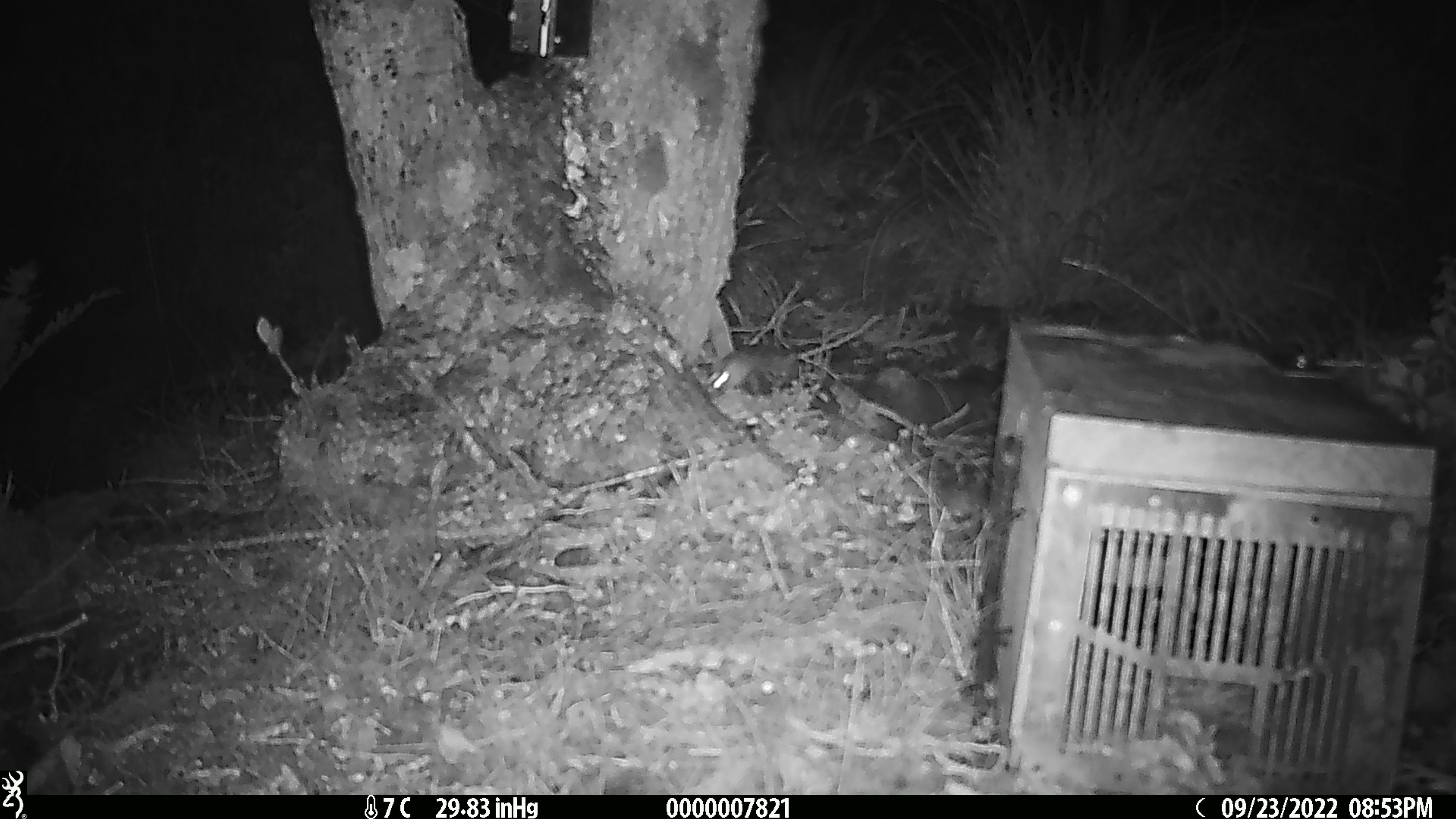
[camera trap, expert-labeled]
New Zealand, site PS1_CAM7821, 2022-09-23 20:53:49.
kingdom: Animalia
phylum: Chordata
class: Mammalia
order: Rodentia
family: Muridae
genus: Mus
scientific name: Mus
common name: mouse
Mouse (Mus).